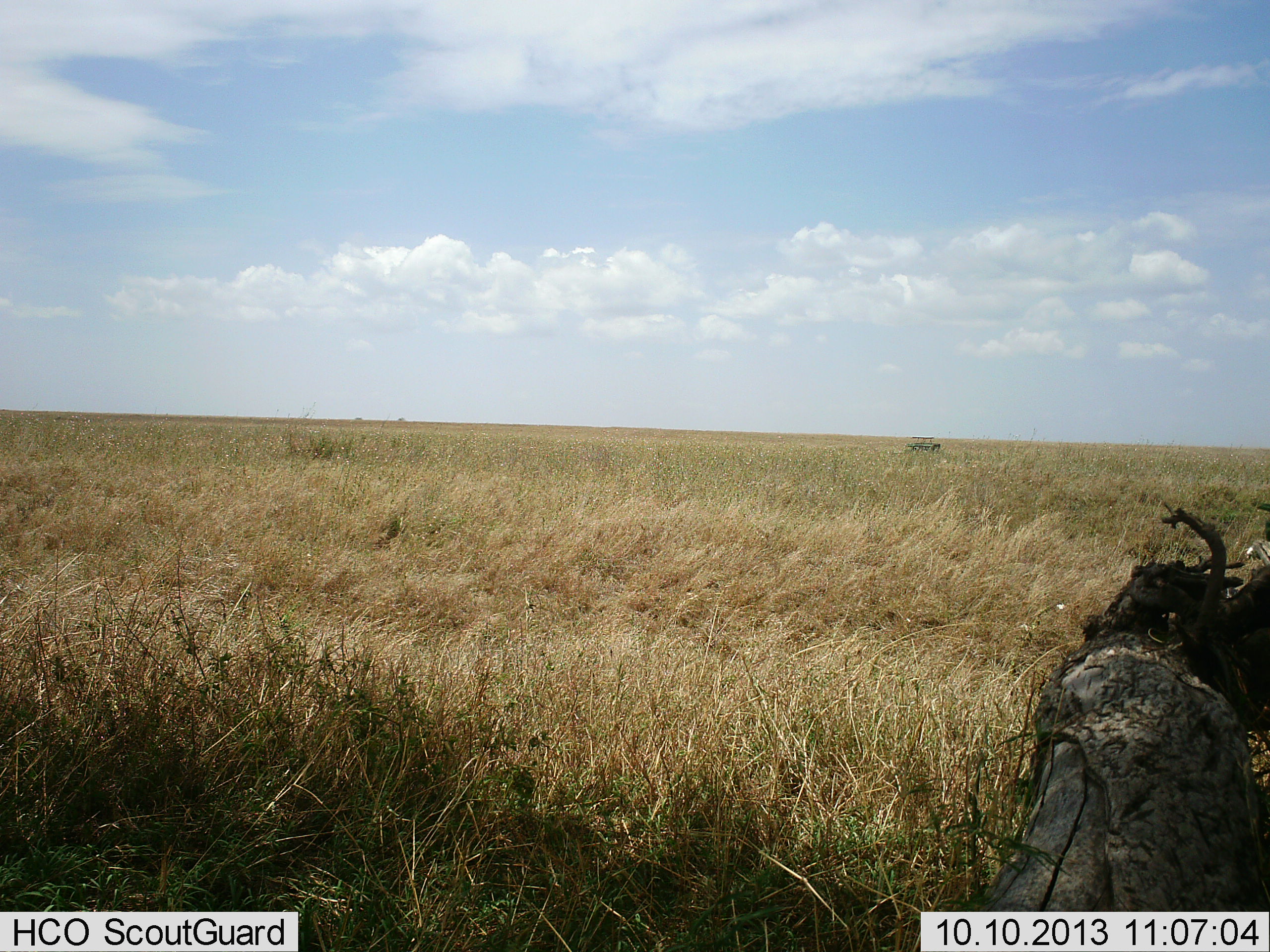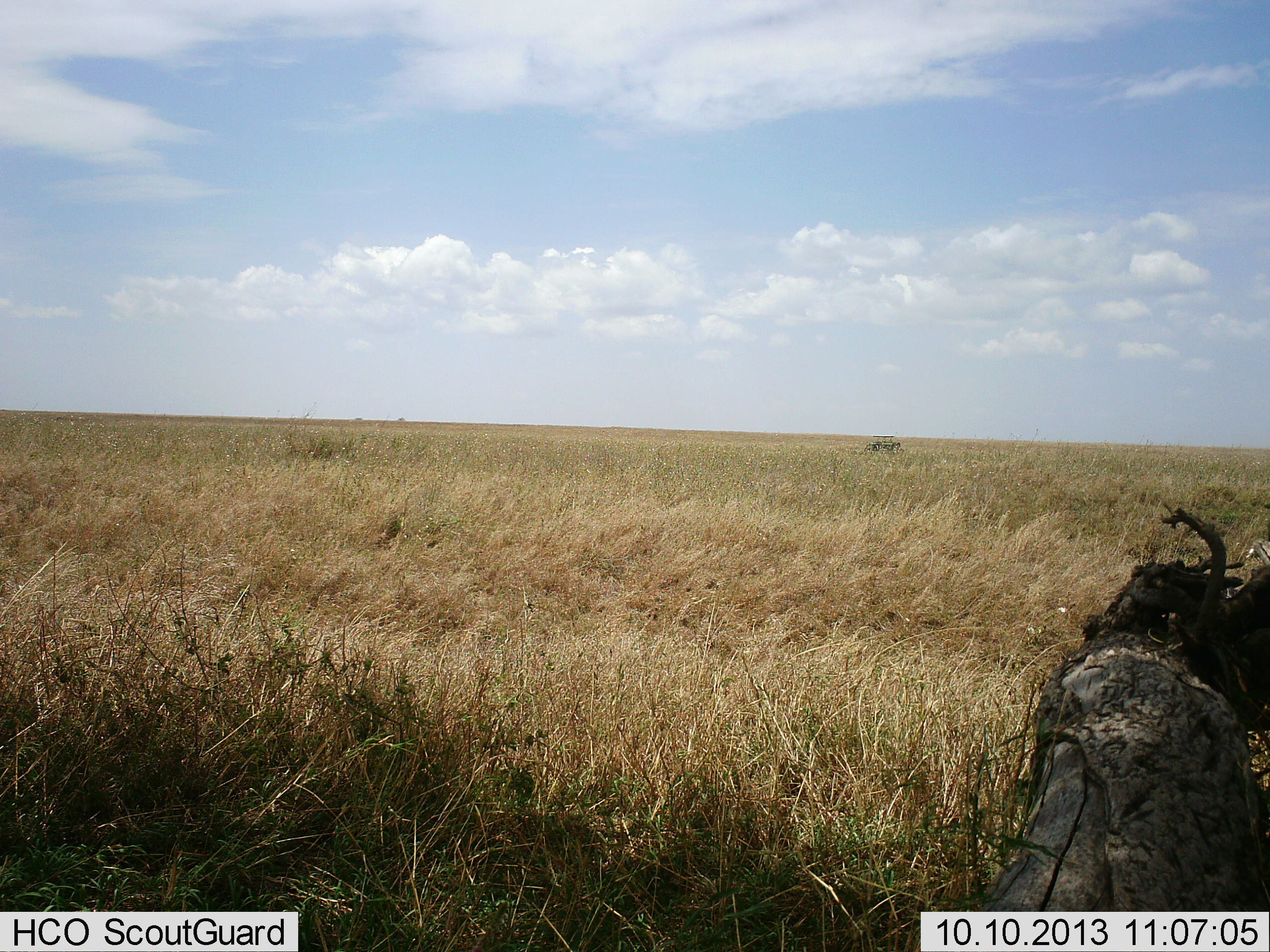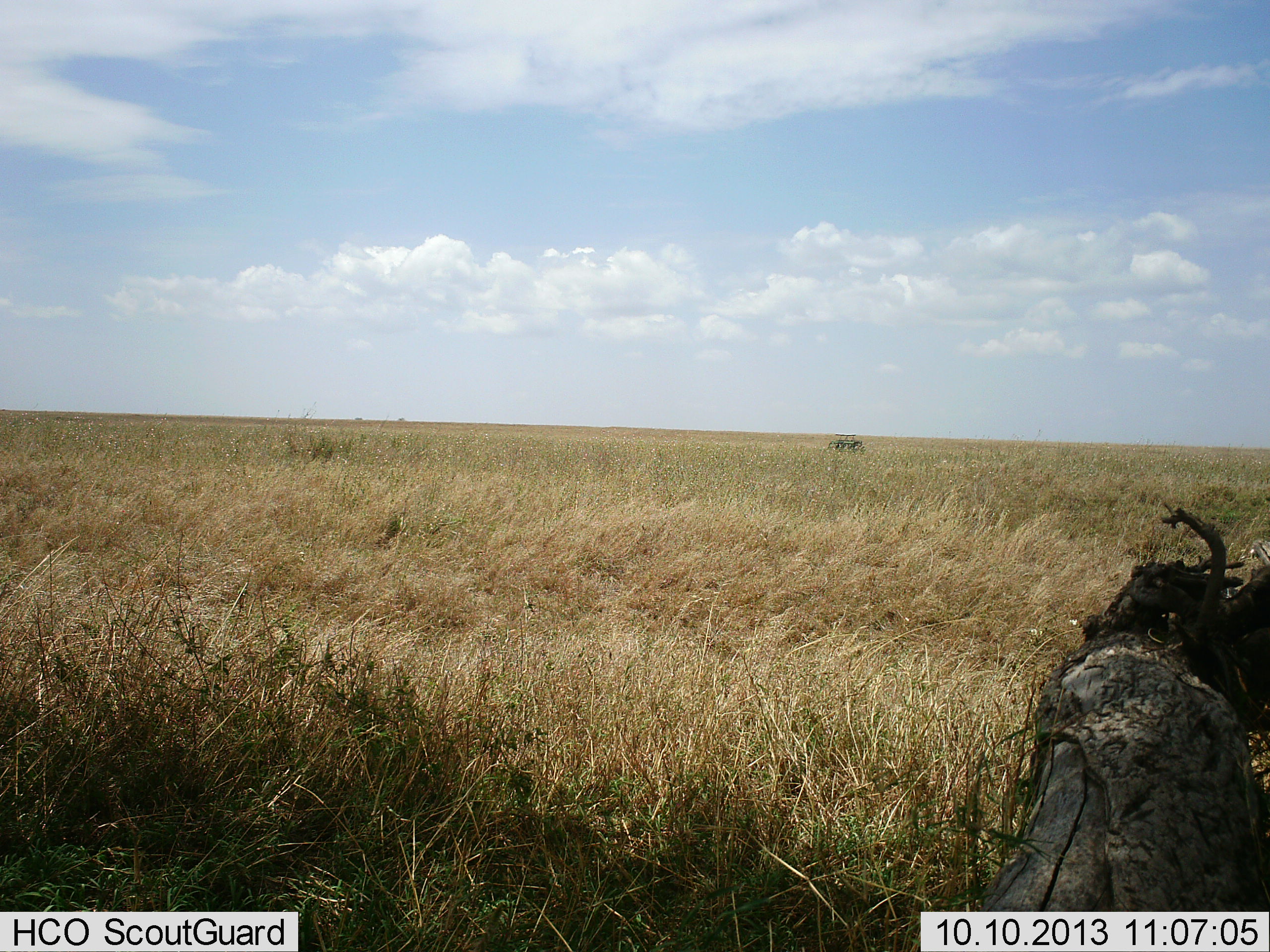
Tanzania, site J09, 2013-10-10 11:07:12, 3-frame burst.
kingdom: Animalia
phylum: Chordata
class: Mammalia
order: Carnivora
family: Felidae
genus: Acinonyx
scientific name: Acinonyx jubatus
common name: cheetah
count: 1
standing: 0%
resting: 0%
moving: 100%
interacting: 0%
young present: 0%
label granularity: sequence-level